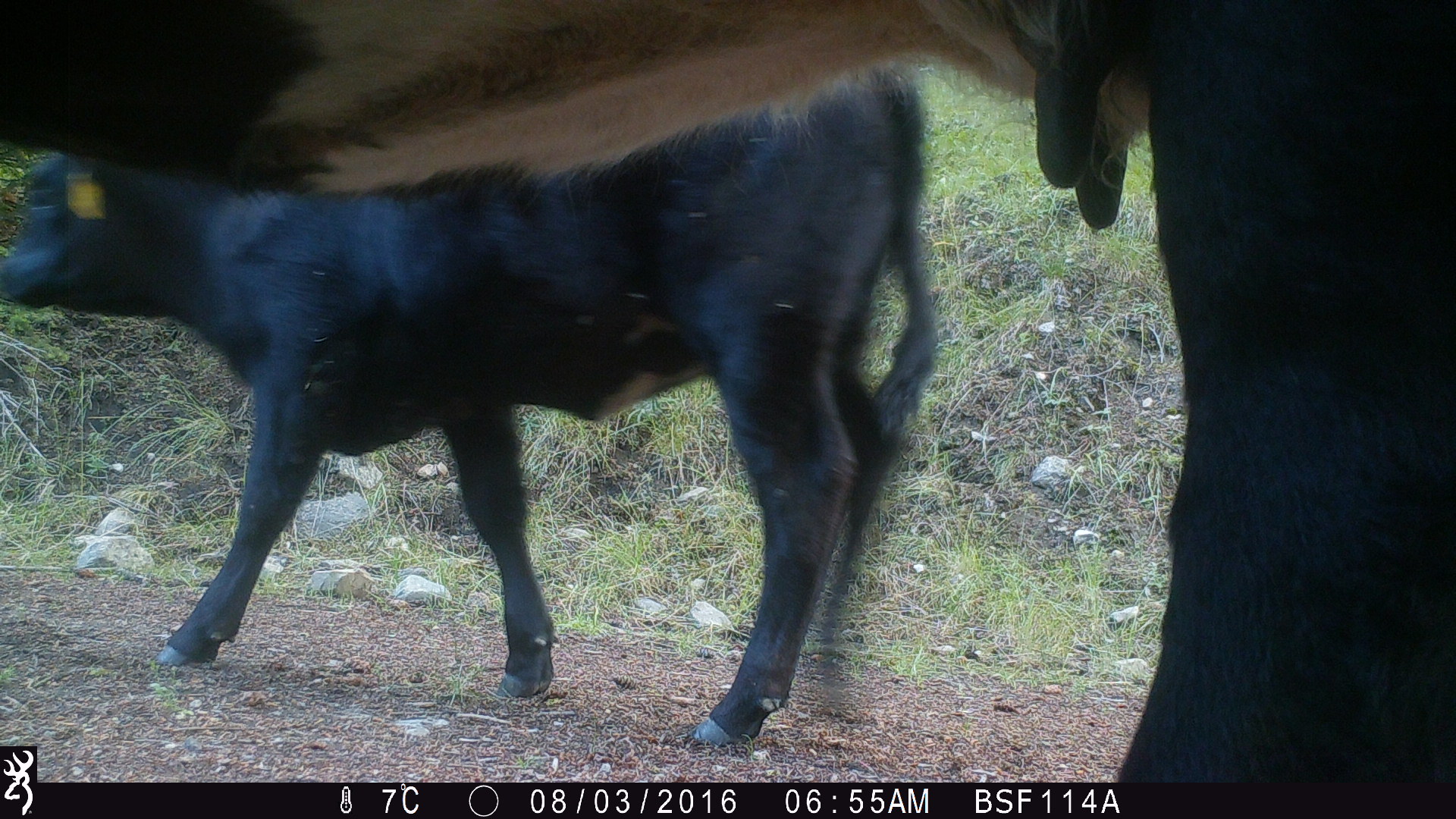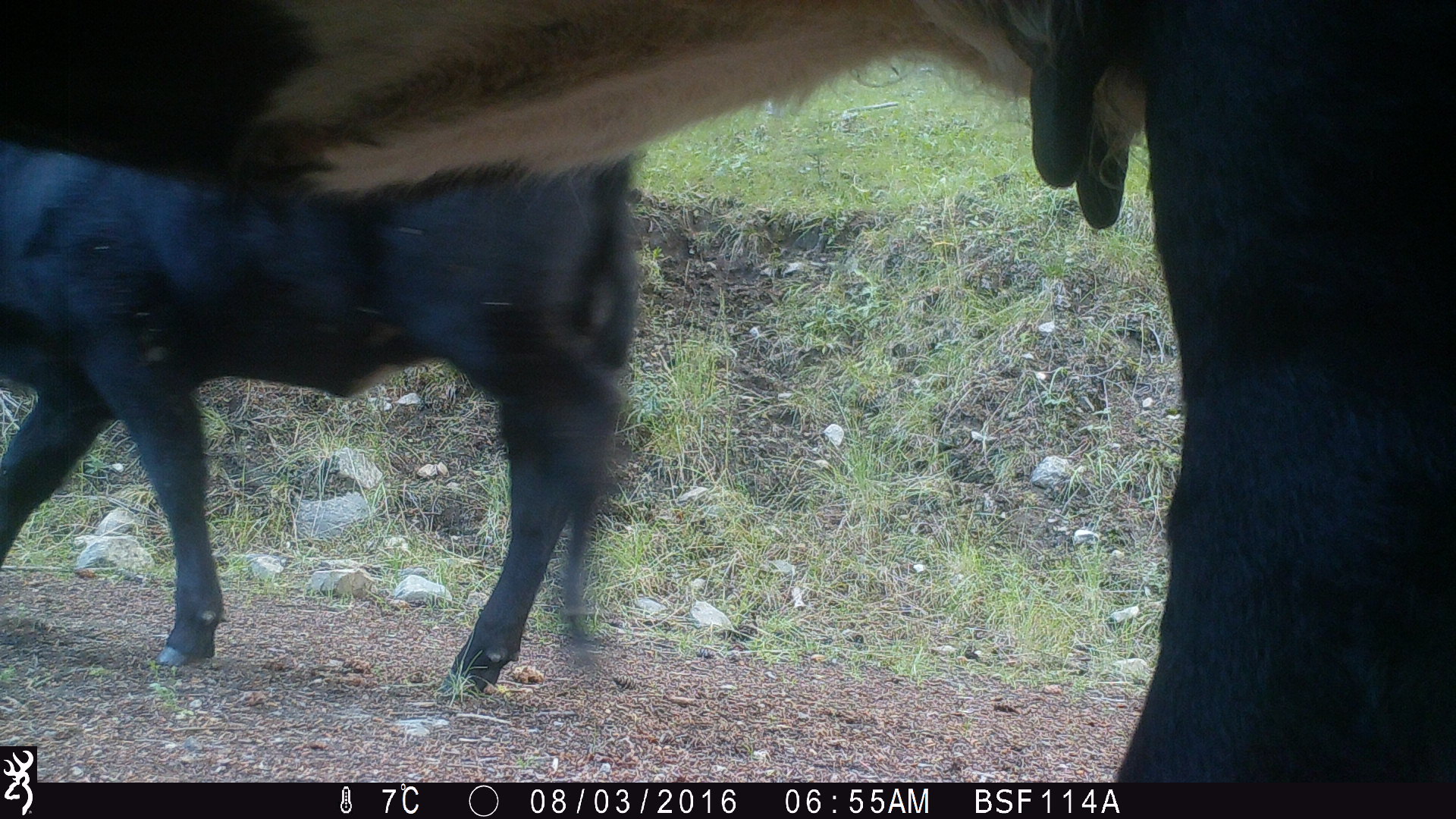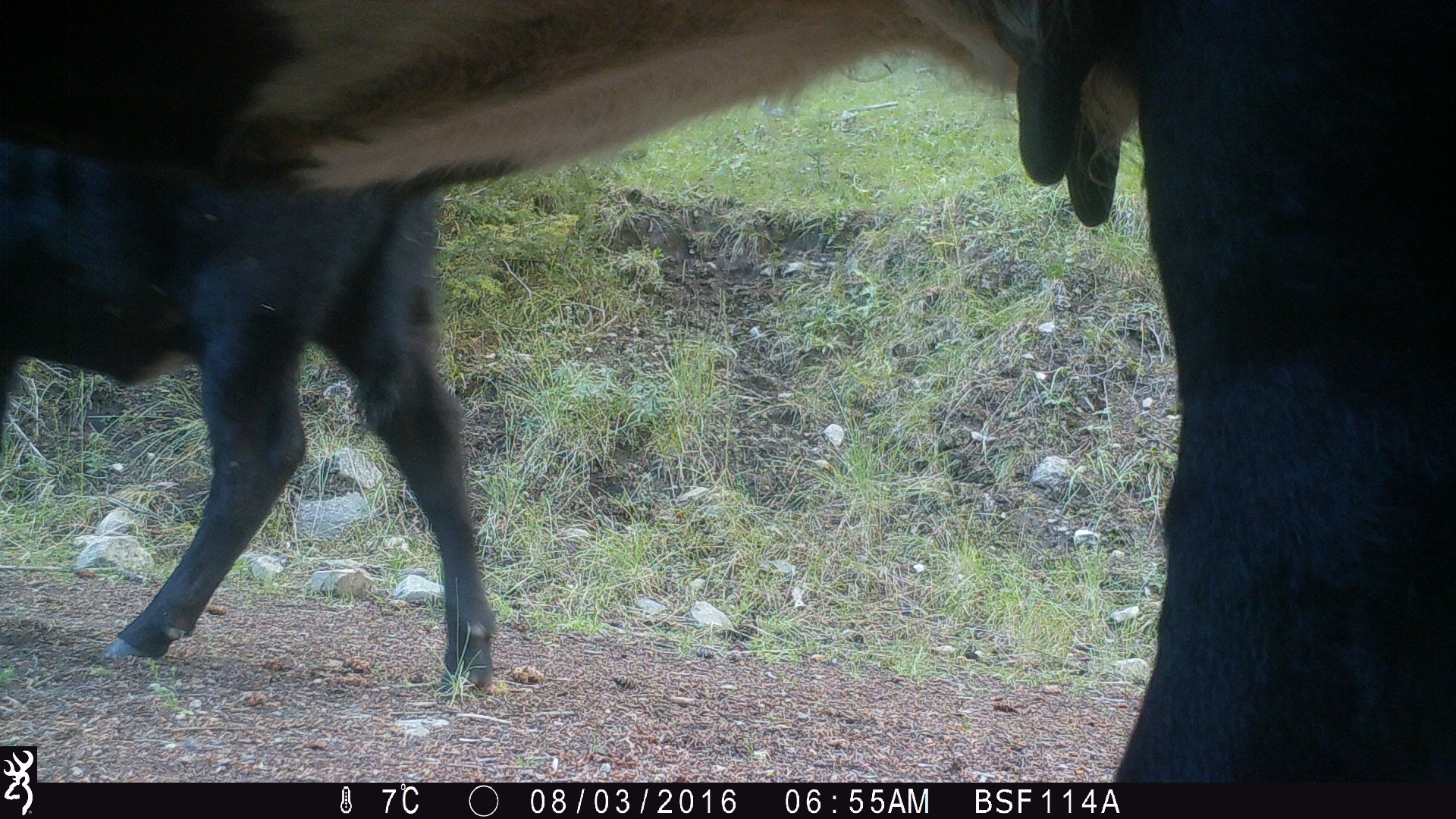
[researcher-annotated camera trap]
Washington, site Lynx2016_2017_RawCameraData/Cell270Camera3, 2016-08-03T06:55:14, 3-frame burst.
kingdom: Animalia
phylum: Chordata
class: Mammalia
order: Artiodactyla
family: Bovidae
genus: Bos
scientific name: Bos taurus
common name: domestic cattle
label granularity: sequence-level